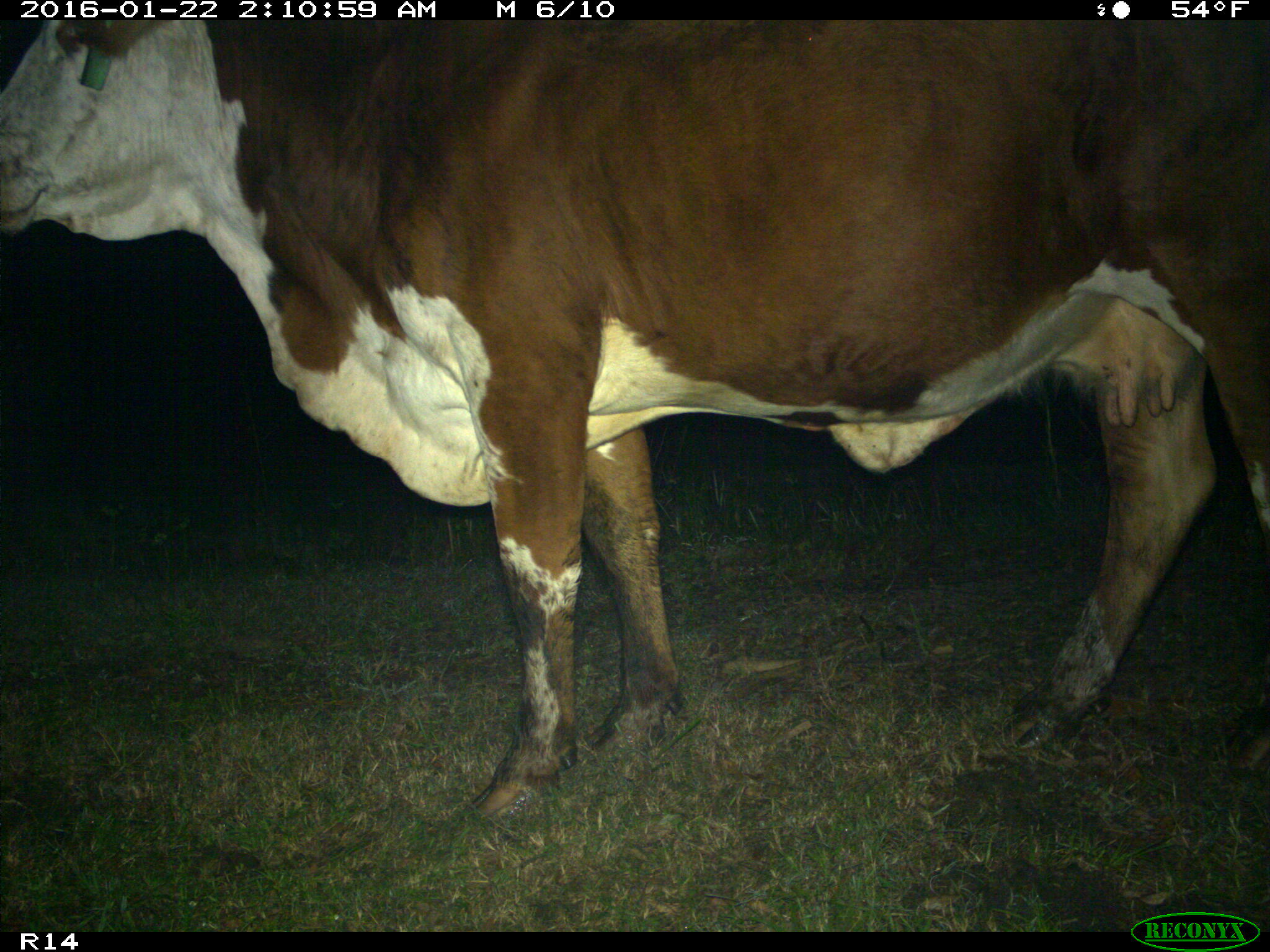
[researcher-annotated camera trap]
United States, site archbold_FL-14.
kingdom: Animalia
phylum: Chordata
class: Mammalia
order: Artiodactyla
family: Bovidae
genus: Bos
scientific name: Bos taurus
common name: domestic cow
Bos taurus (domestic cow).